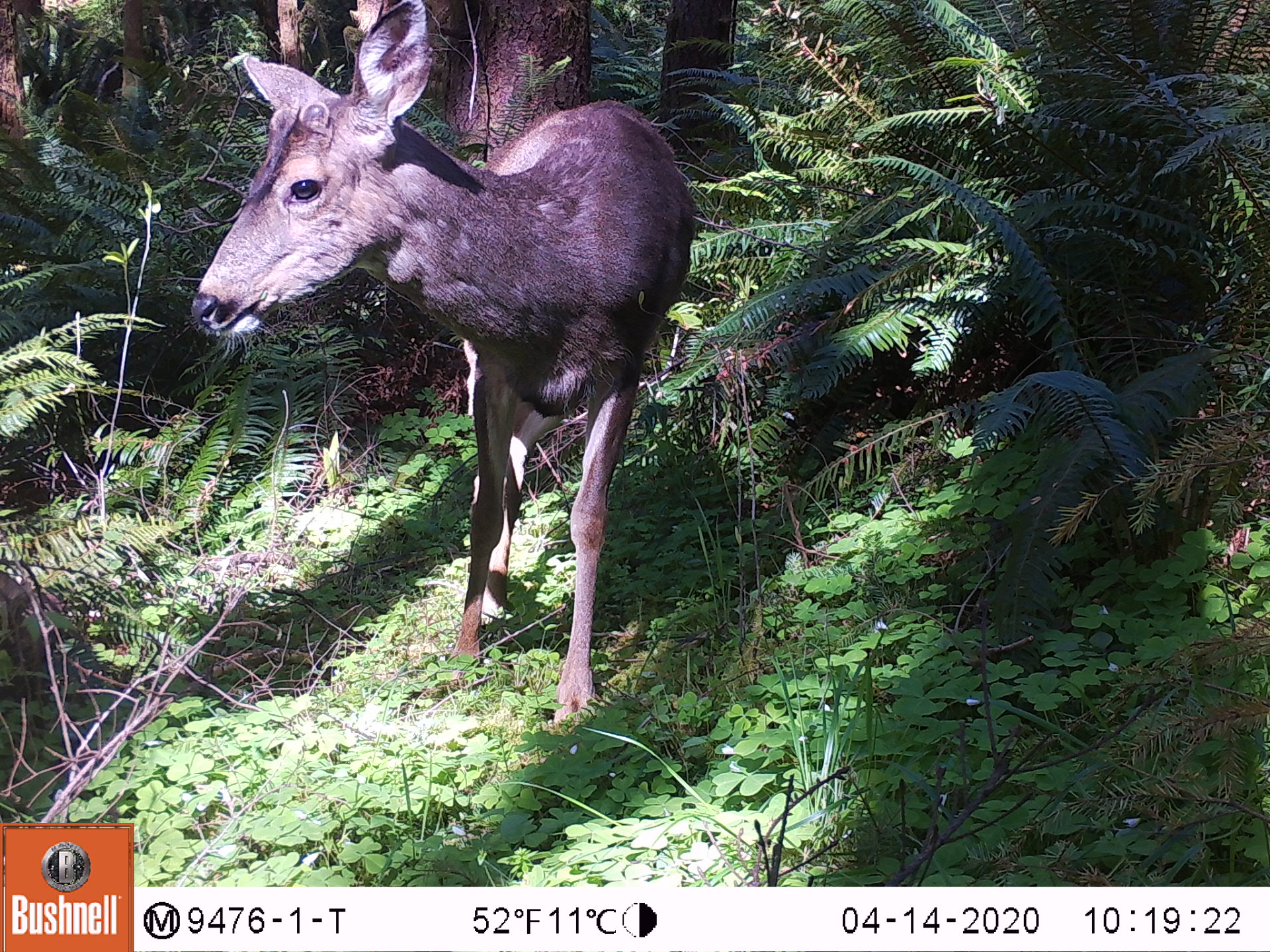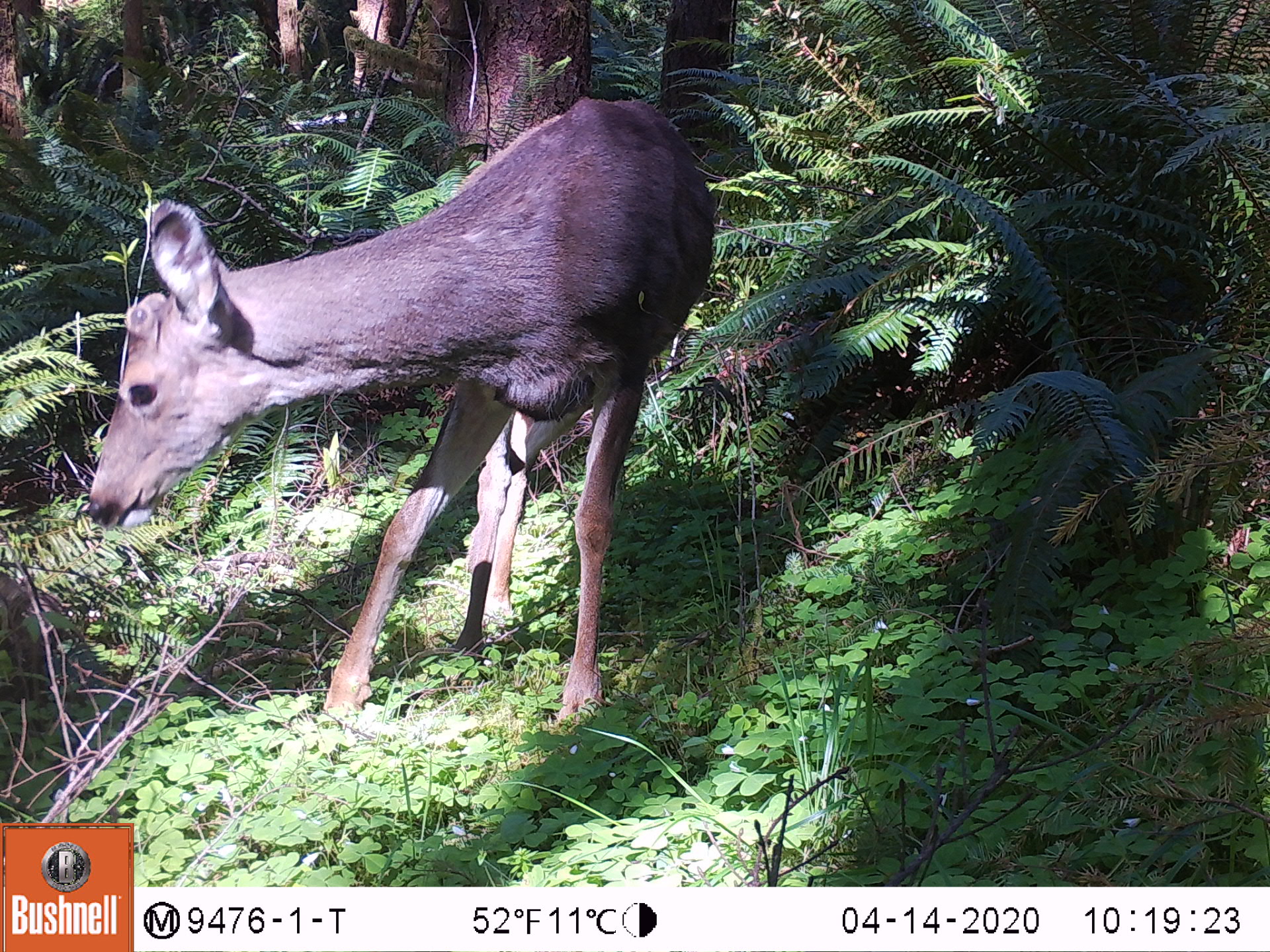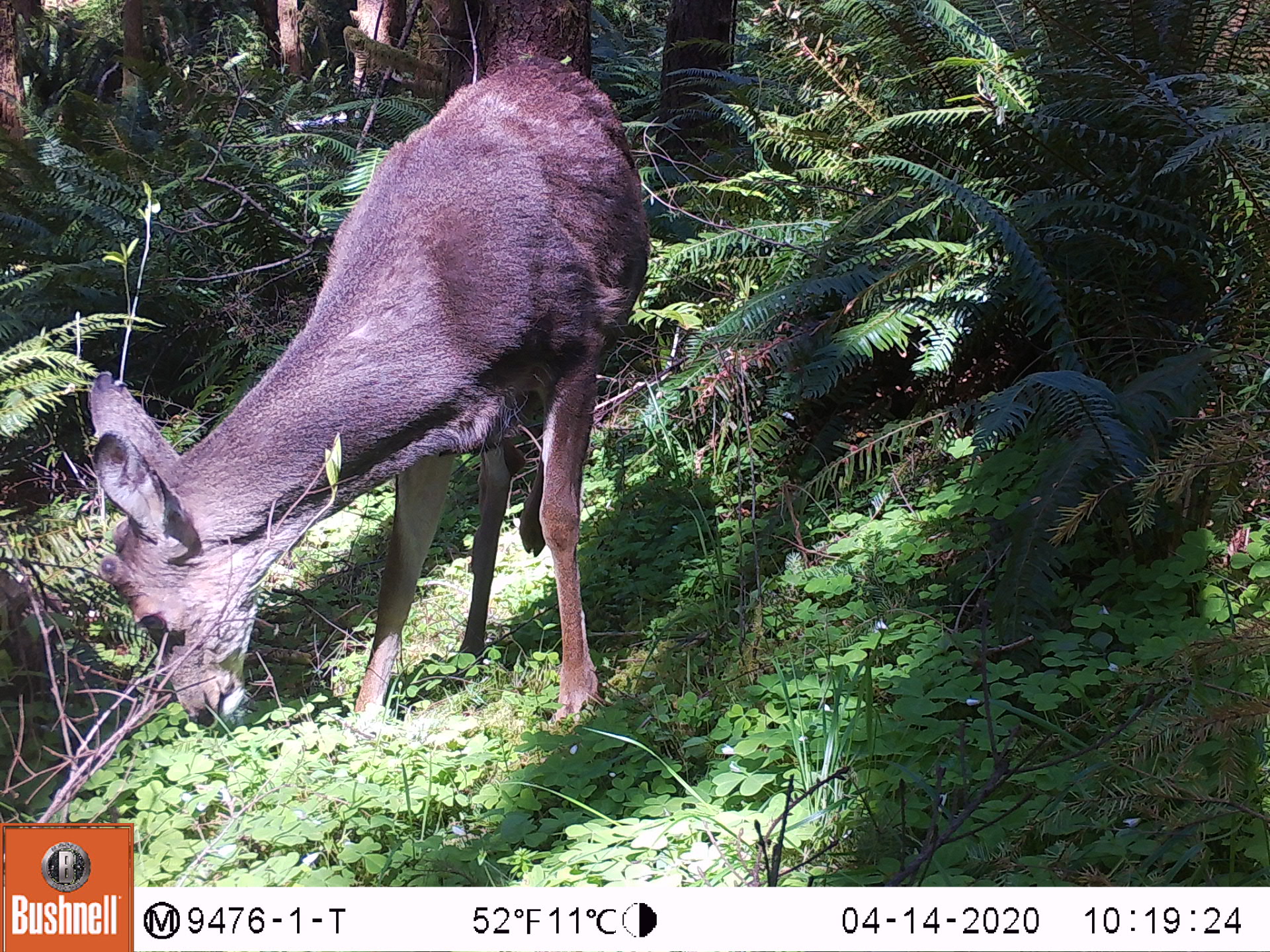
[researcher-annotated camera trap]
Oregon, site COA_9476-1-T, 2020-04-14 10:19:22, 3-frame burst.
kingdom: Animalia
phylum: Chordata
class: Mammalia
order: Artiodactyla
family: Cervidae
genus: Odocoileus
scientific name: Odocoileus hemionus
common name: black-tailed deer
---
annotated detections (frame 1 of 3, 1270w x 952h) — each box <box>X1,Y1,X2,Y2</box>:
black-tailed deer: <box>150,0,702,725</box>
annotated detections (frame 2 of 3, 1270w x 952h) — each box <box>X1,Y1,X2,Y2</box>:
black-tailed deer: <box>73,66,719,734</box>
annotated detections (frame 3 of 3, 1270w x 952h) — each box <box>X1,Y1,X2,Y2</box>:
black-tailed deer: <box>78,54,655,750</box>